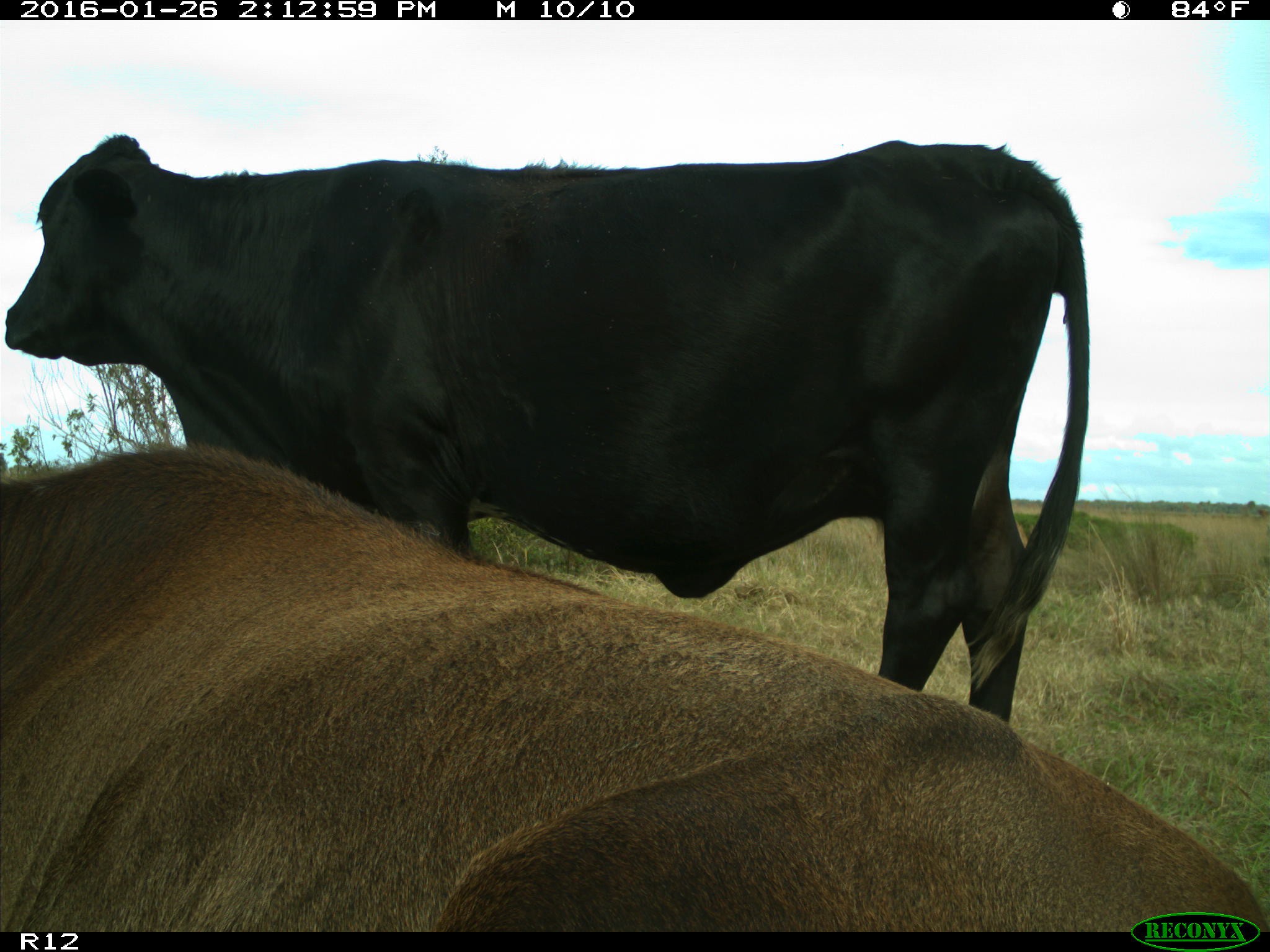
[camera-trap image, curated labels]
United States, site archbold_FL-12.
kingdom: Animalia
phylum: Chordata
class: Mammalia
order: Artiodactyla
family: Bovidae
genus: Bos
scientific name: Bos taurus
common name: domestic cow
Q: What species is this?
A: Bos taurus (domestic cow).